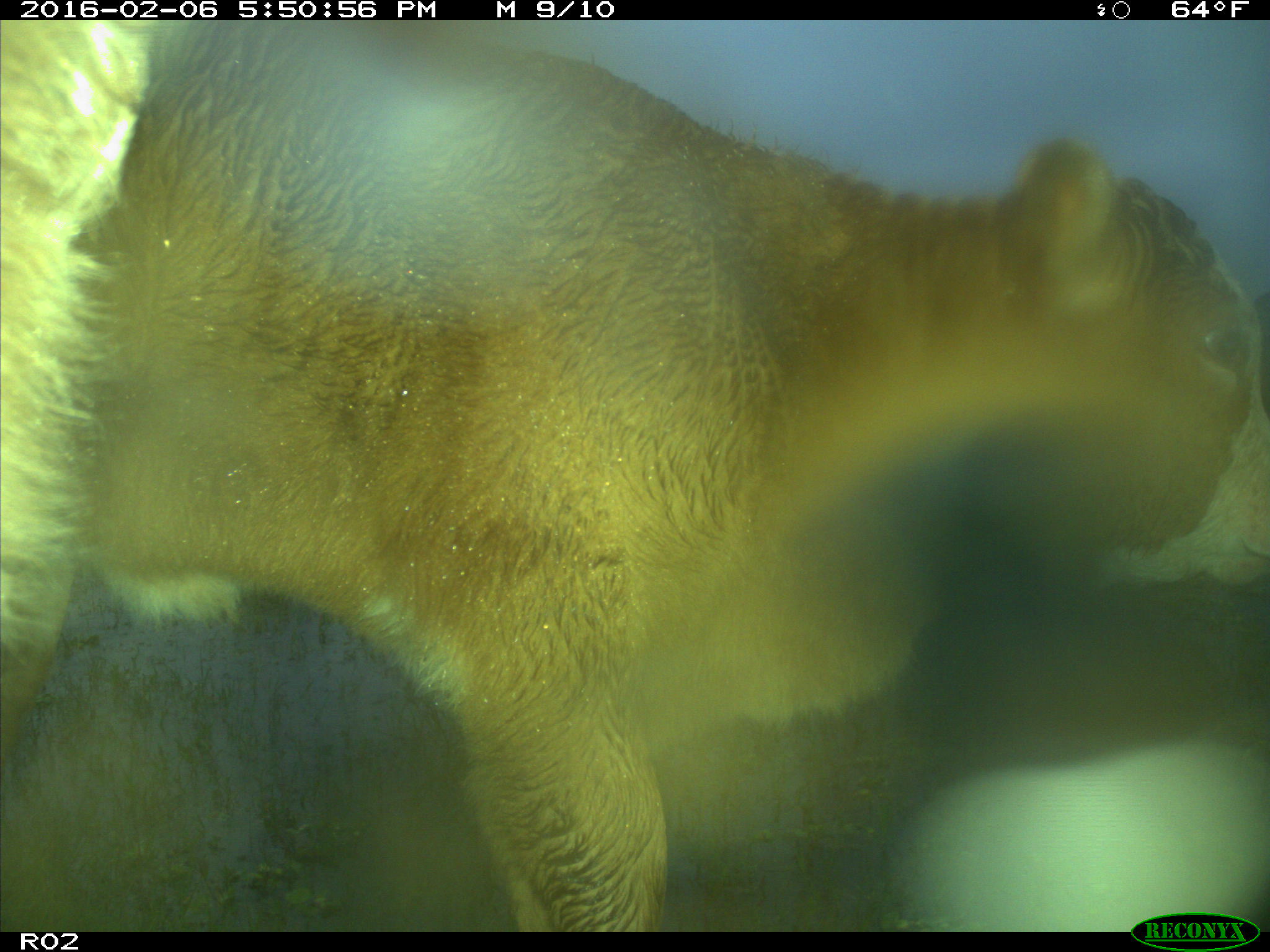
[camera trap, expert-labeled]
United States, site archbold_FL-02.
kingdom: Animalia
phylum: Chordata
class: Mammalia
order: Artiodactyla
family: Bovidae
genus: Bos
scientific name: Bos taurus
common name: domestic cow